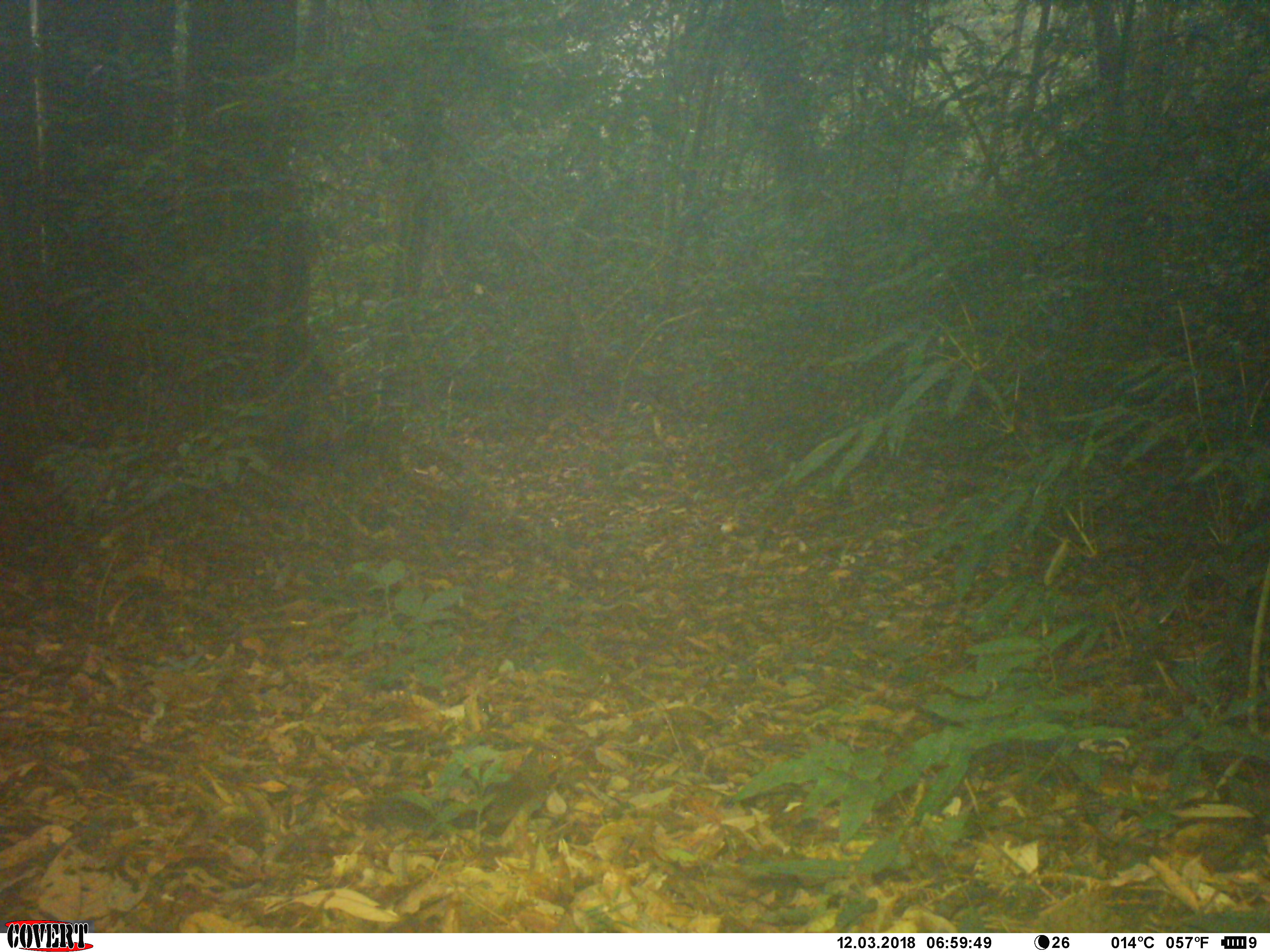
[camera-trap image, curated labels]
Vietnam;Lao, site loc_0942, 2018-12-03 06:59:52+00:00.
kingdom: Animalia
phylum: Chordata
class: Mammalia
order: Rodentia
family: Sciuridae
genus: Dremomys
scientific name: Dremomys rufigenis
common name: red-cheeked squirrel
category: red cheeked squirrel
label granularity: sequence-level